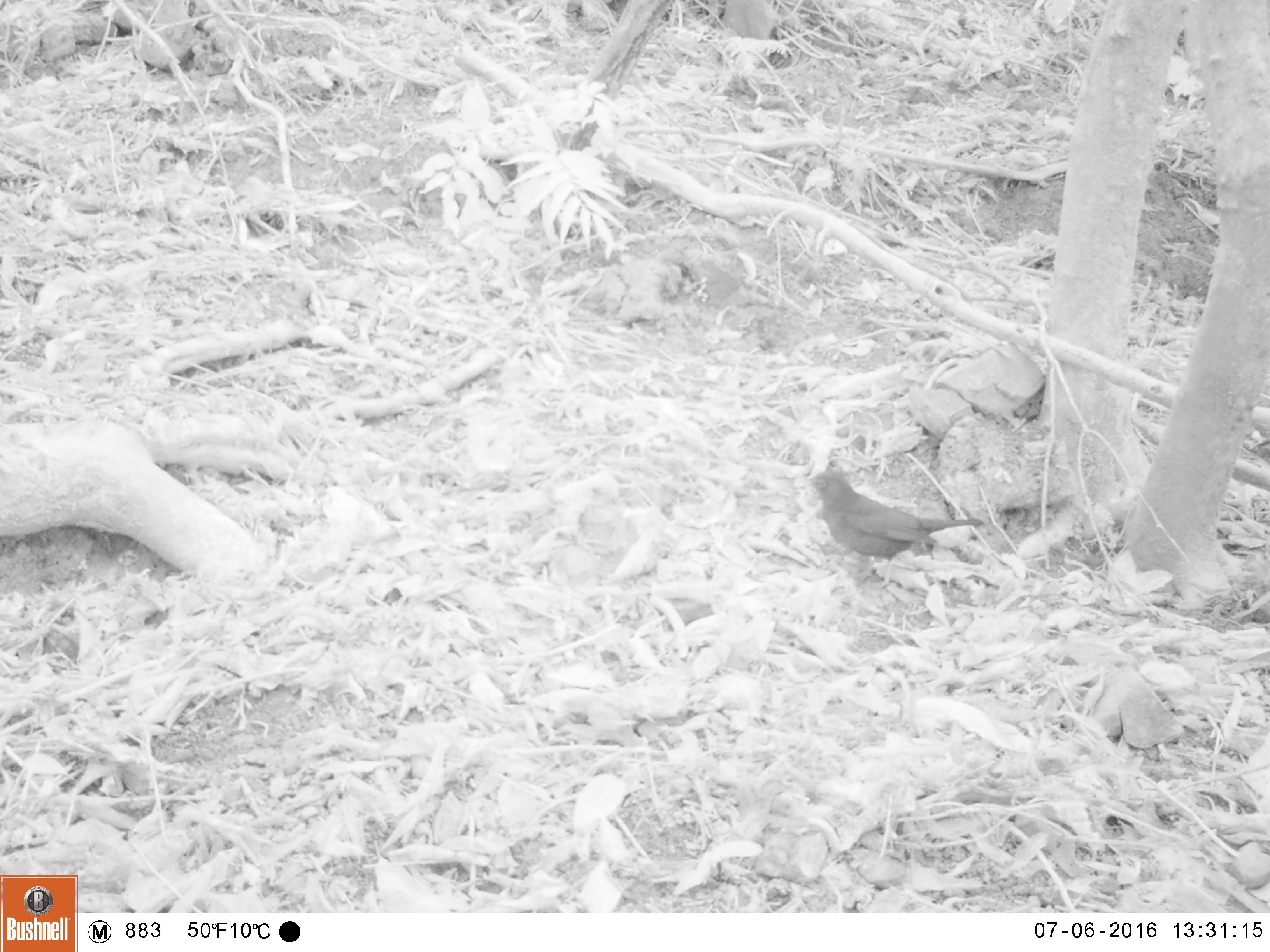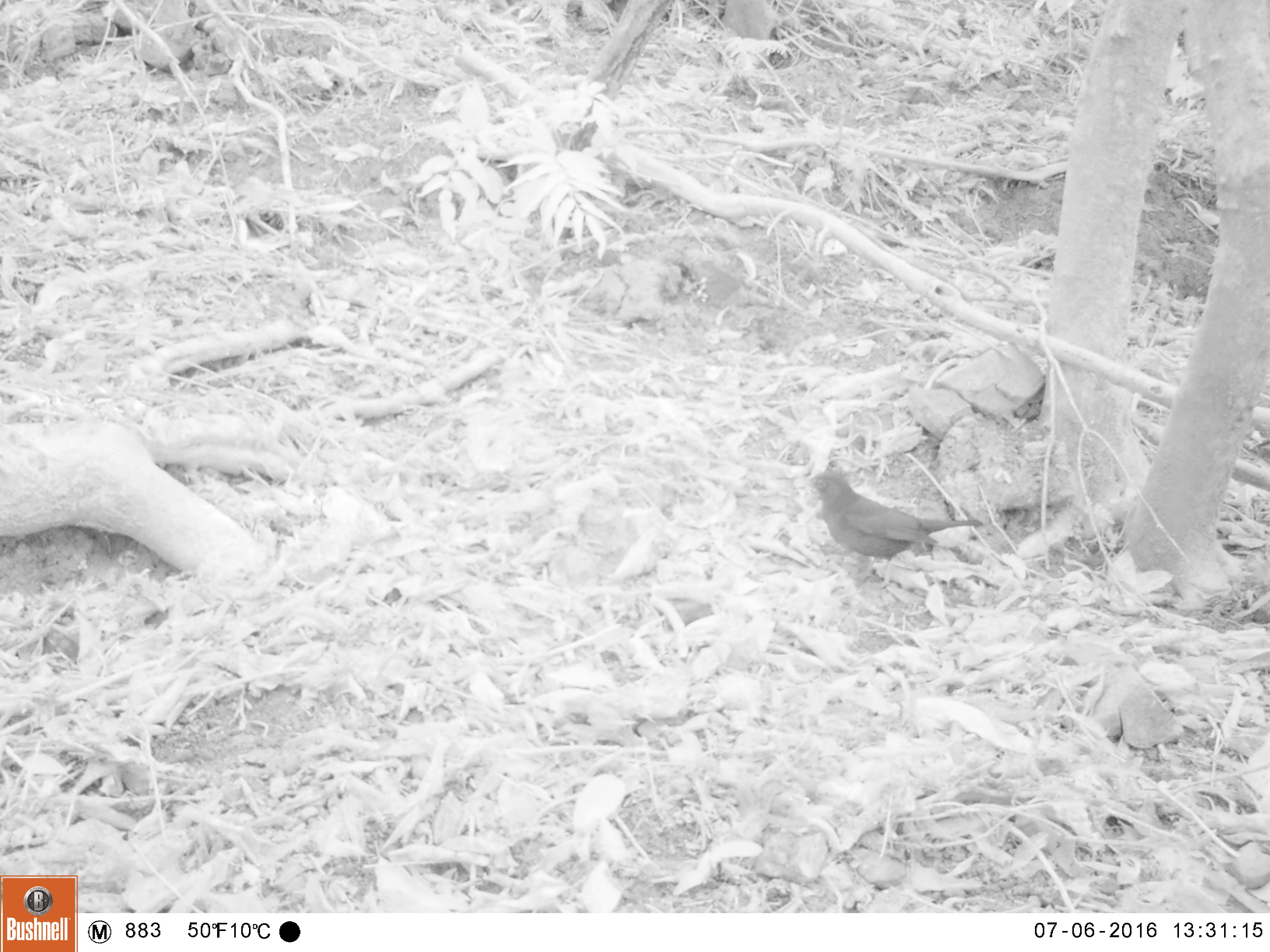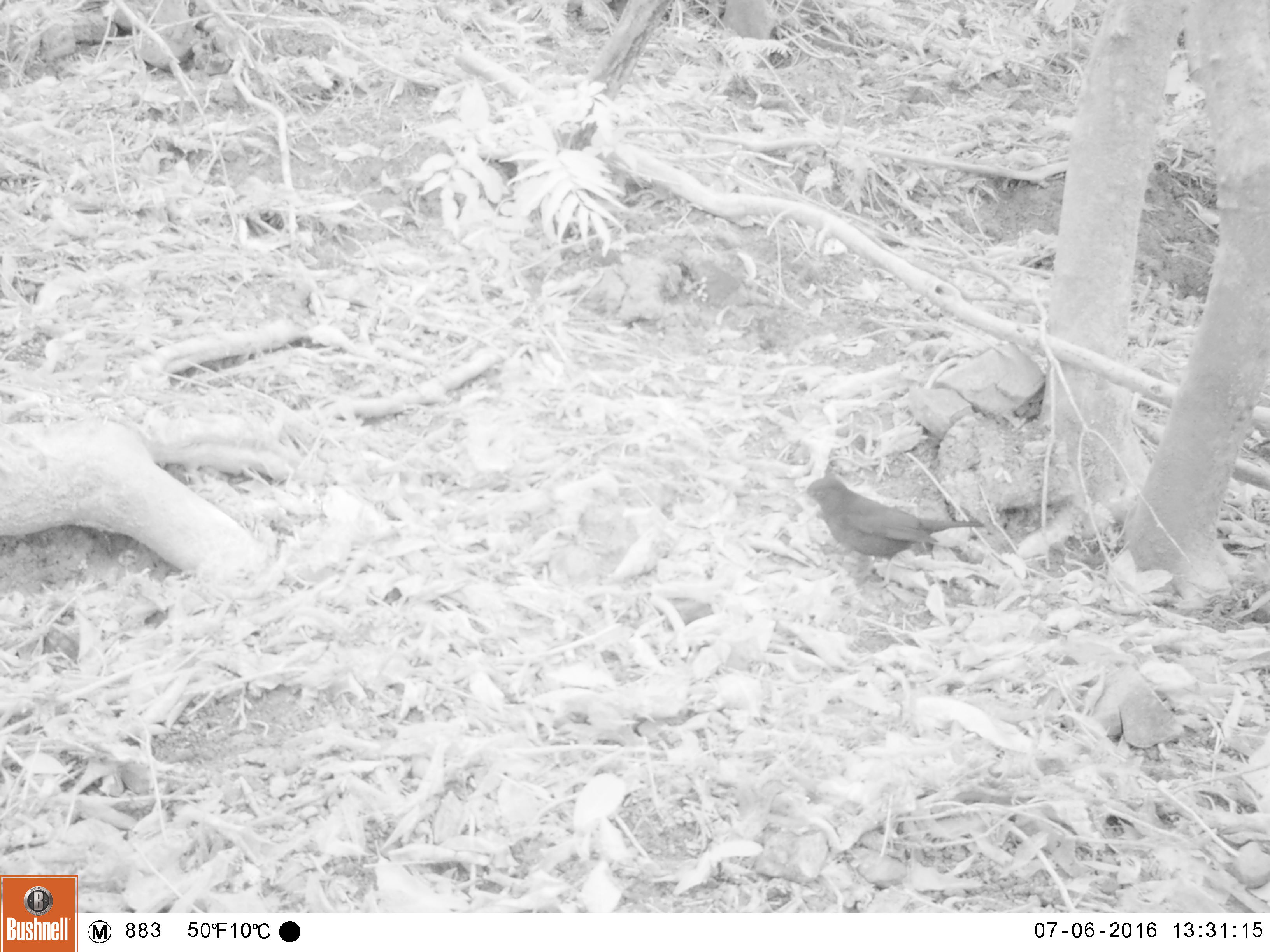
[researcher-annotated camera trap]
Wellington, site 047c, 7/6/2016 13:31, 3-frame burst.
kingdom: Animalia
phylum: Chordata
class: Aves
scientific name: Aves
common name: bird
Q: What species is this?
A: Bird (Aves).